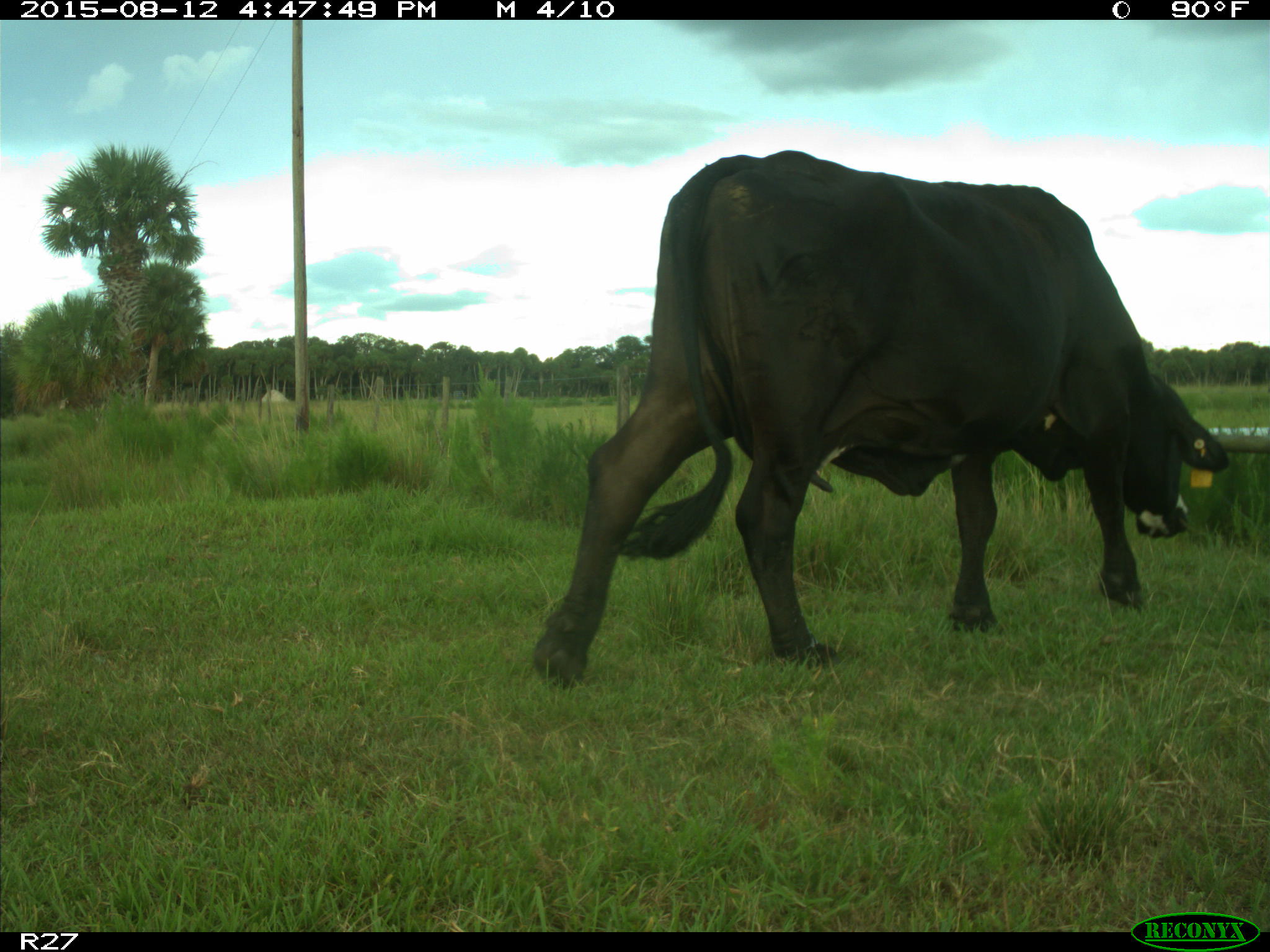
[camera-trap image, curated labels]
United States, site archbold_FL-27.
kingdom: Animalia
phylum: Chordata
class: Mammalia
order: Artiodactyla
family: Bovidae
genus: Bos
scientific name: Bos taurus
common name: domestic cow